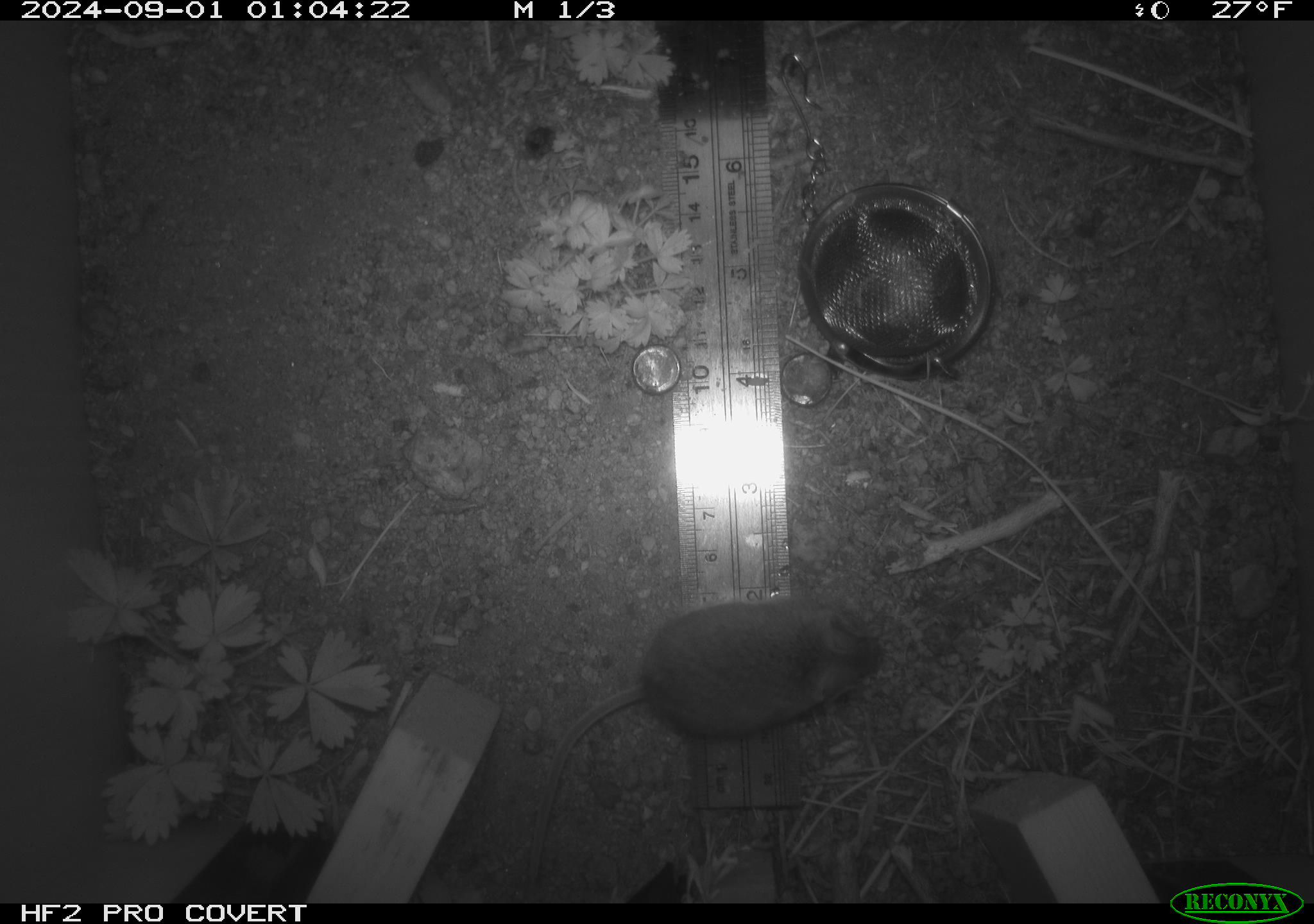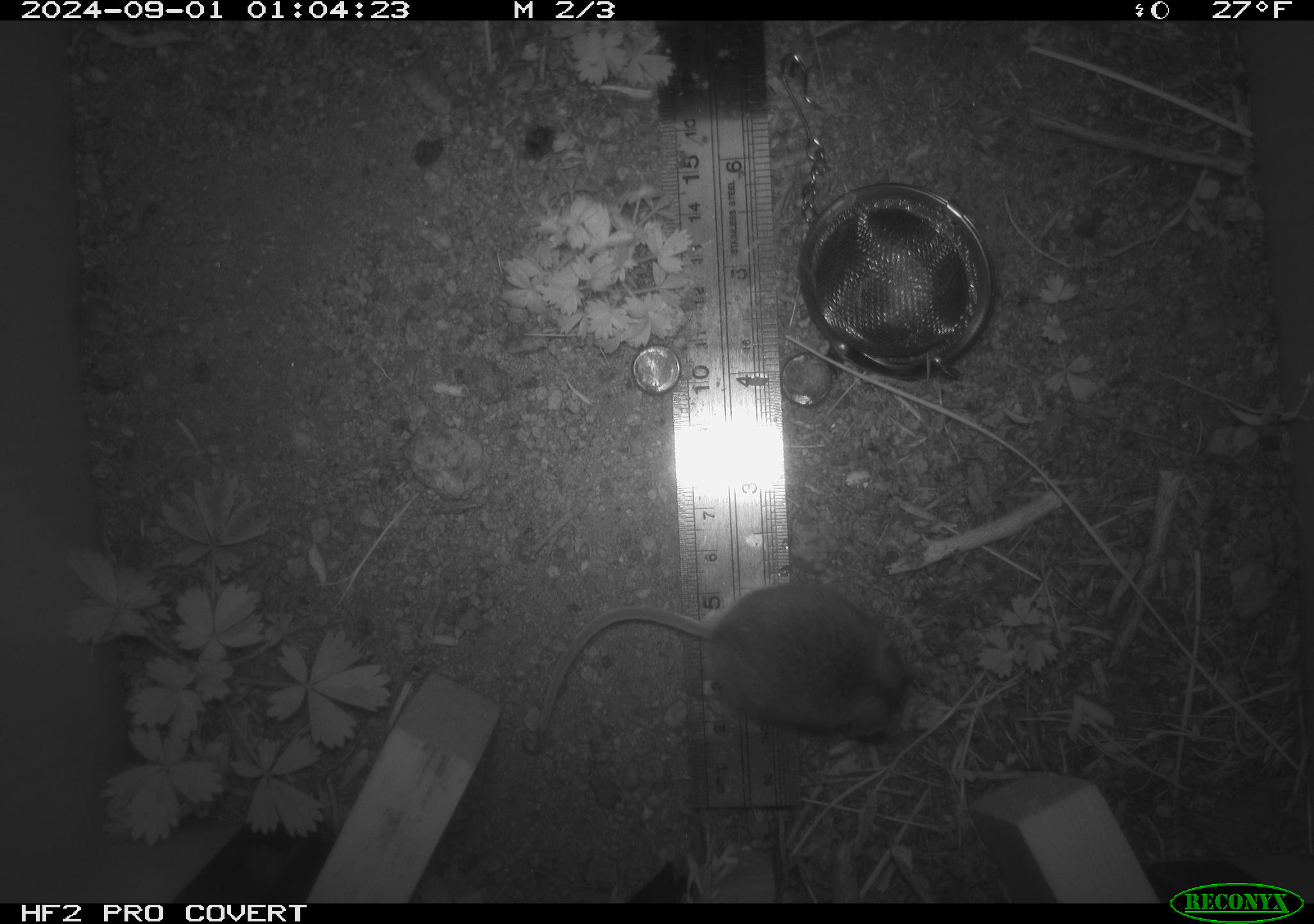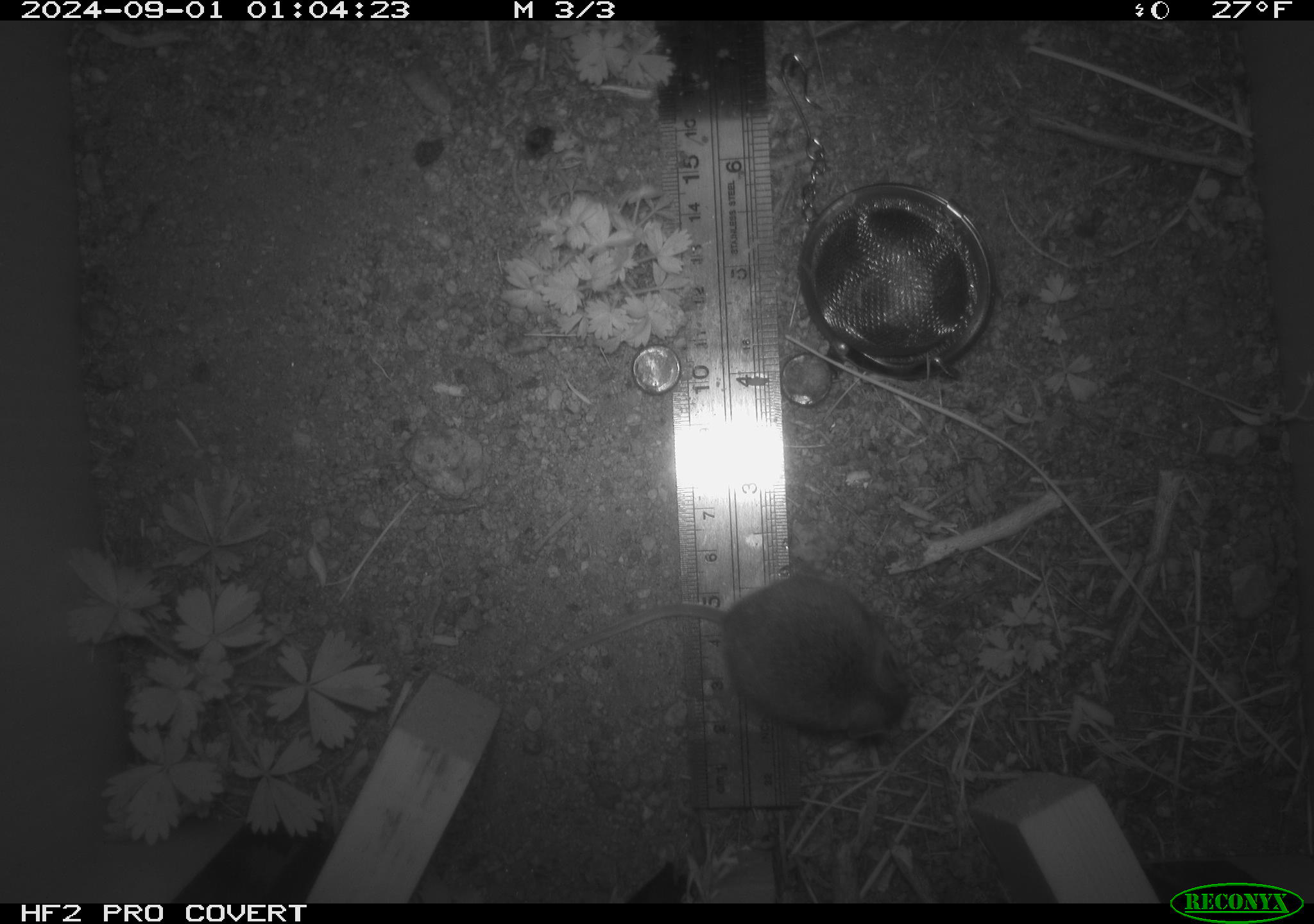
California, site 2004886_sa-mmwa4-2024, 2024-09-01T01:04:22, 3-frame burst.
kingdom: Animalia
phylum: Chordata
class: Mammalia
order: Rodentia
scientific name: Rodentia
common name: mouse species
Mouse species (Rodentia).